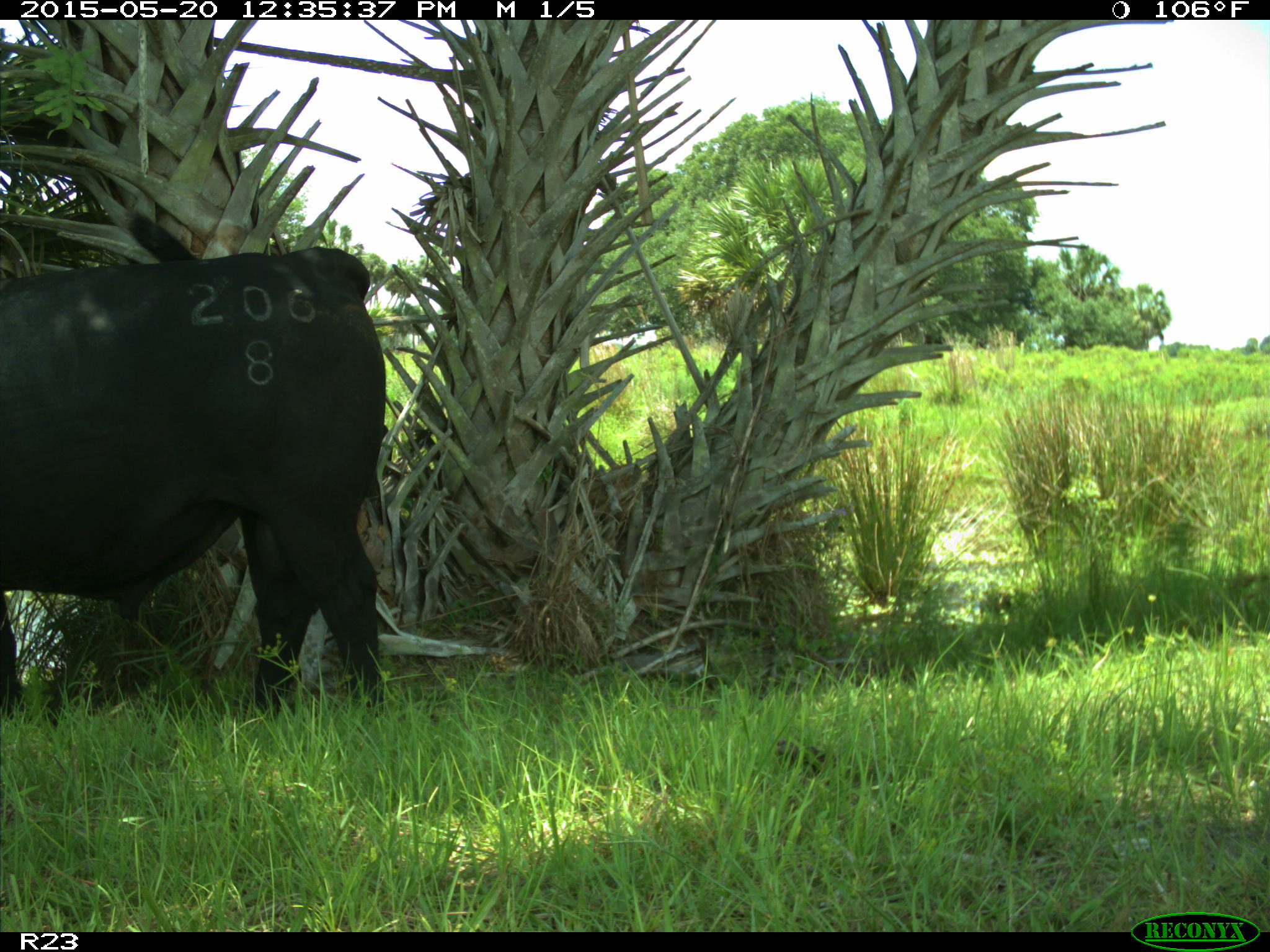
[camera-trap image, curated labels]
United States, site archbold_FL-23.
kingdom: Animalia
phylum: Chordata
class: Mammalia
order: Artiodactyla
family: Suidae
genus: Sus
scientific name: Sus scrofa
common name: wild boar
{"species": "Sus scrofa (wild boar)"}